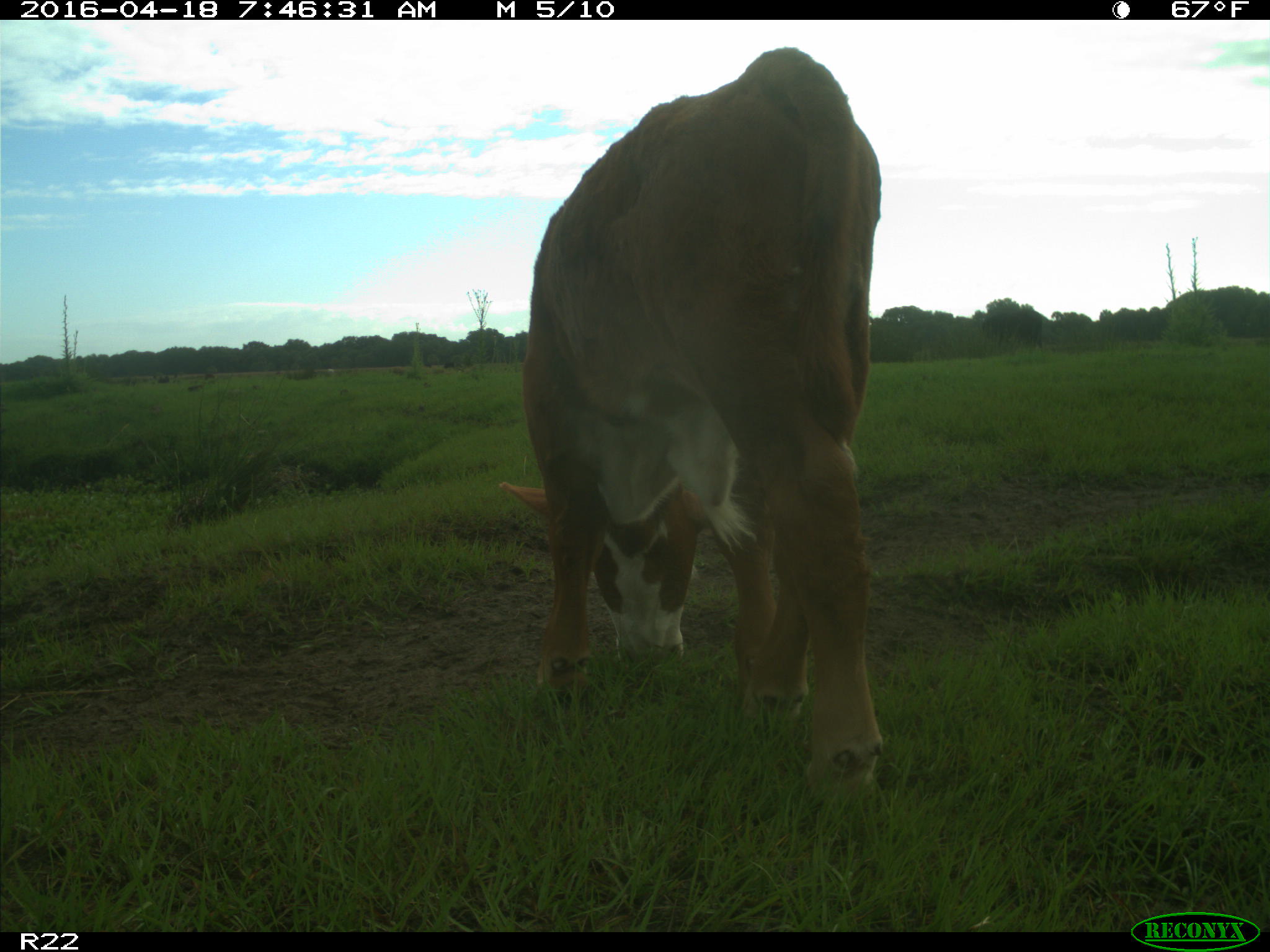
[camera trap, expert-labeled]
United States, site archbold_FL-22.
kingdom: Animalia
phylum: Chordata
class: Mammalia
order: Artiodactyla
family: Bovidae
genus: Bos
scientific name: Bos taurus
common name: domestic cow